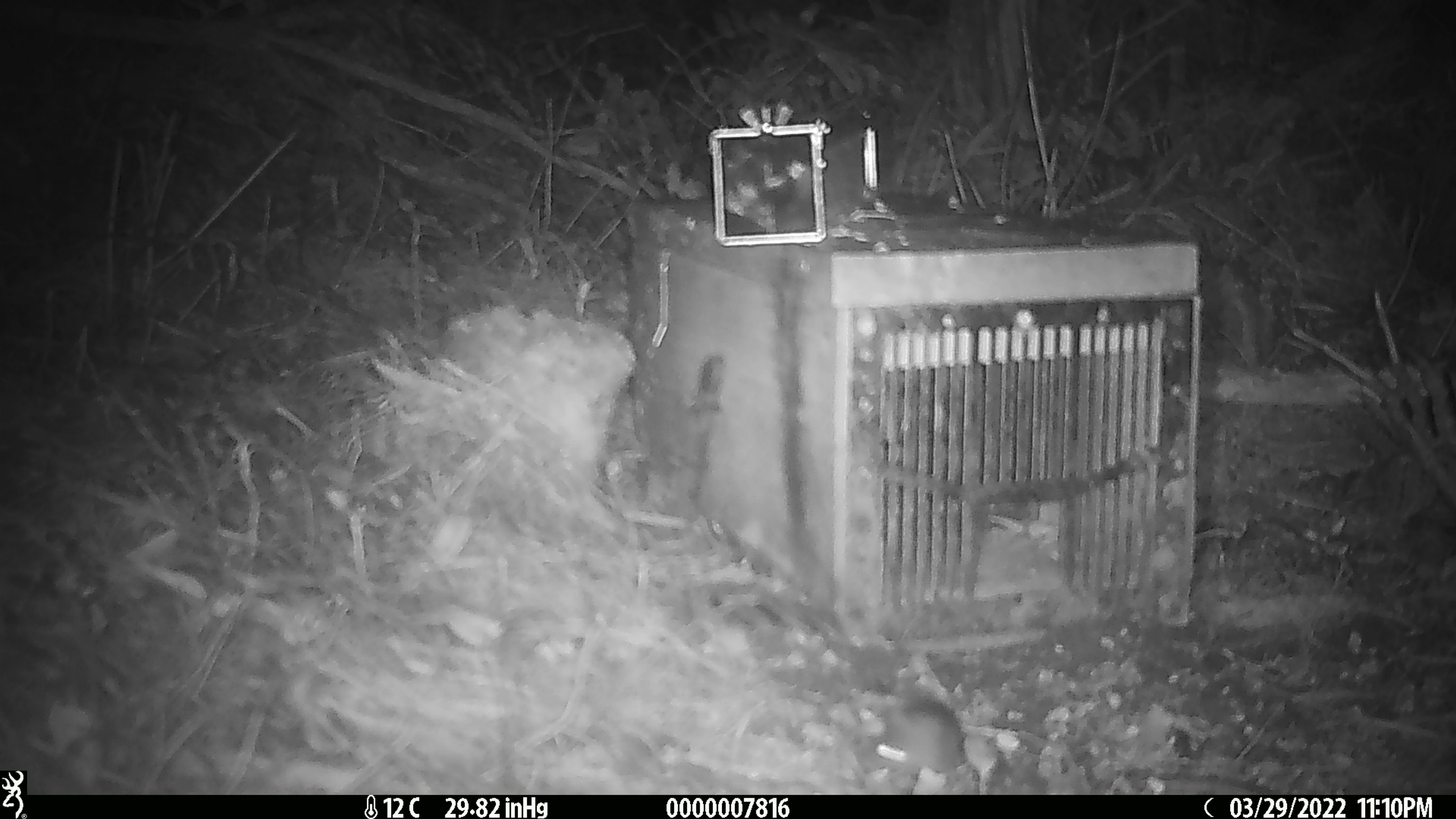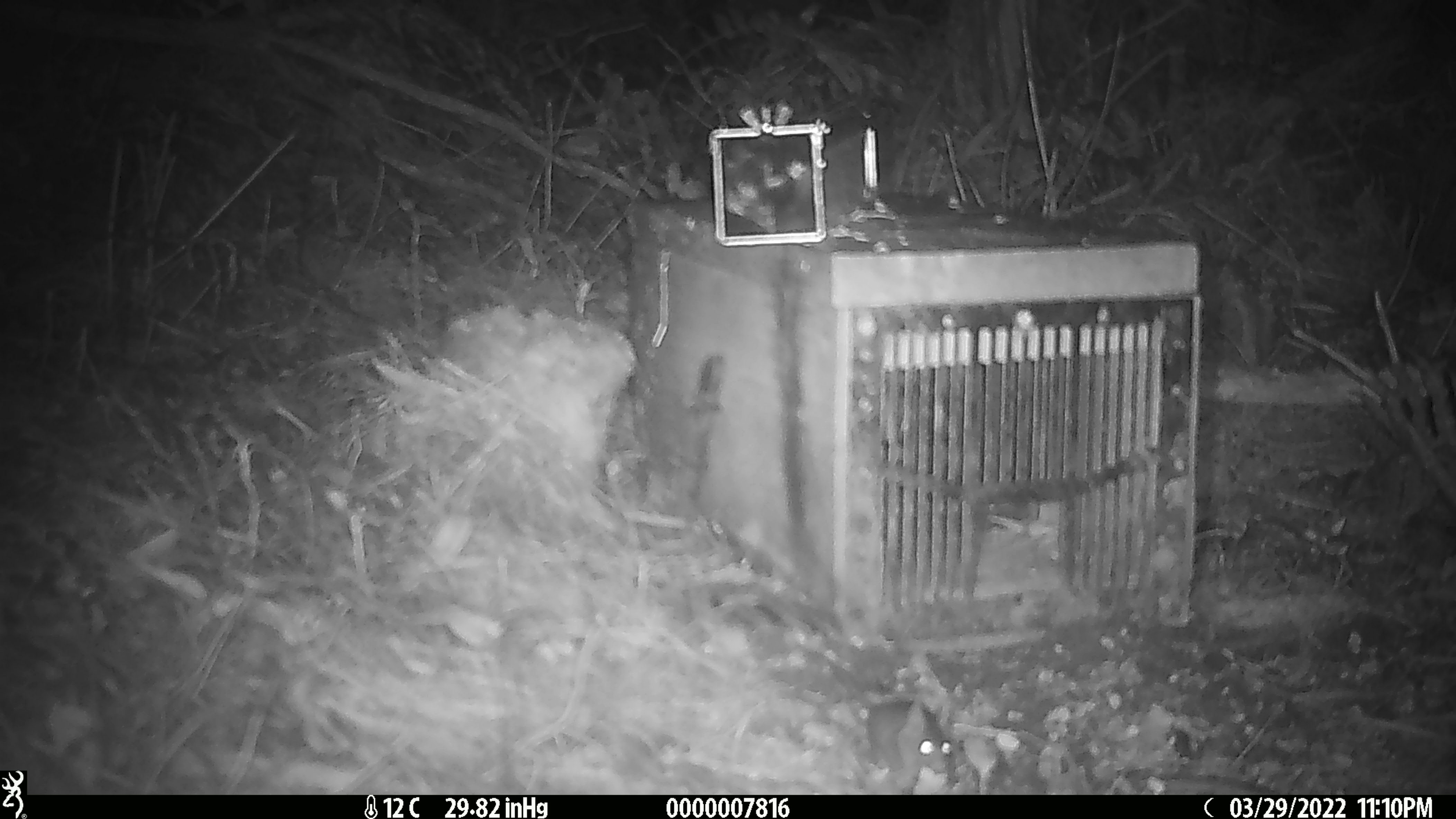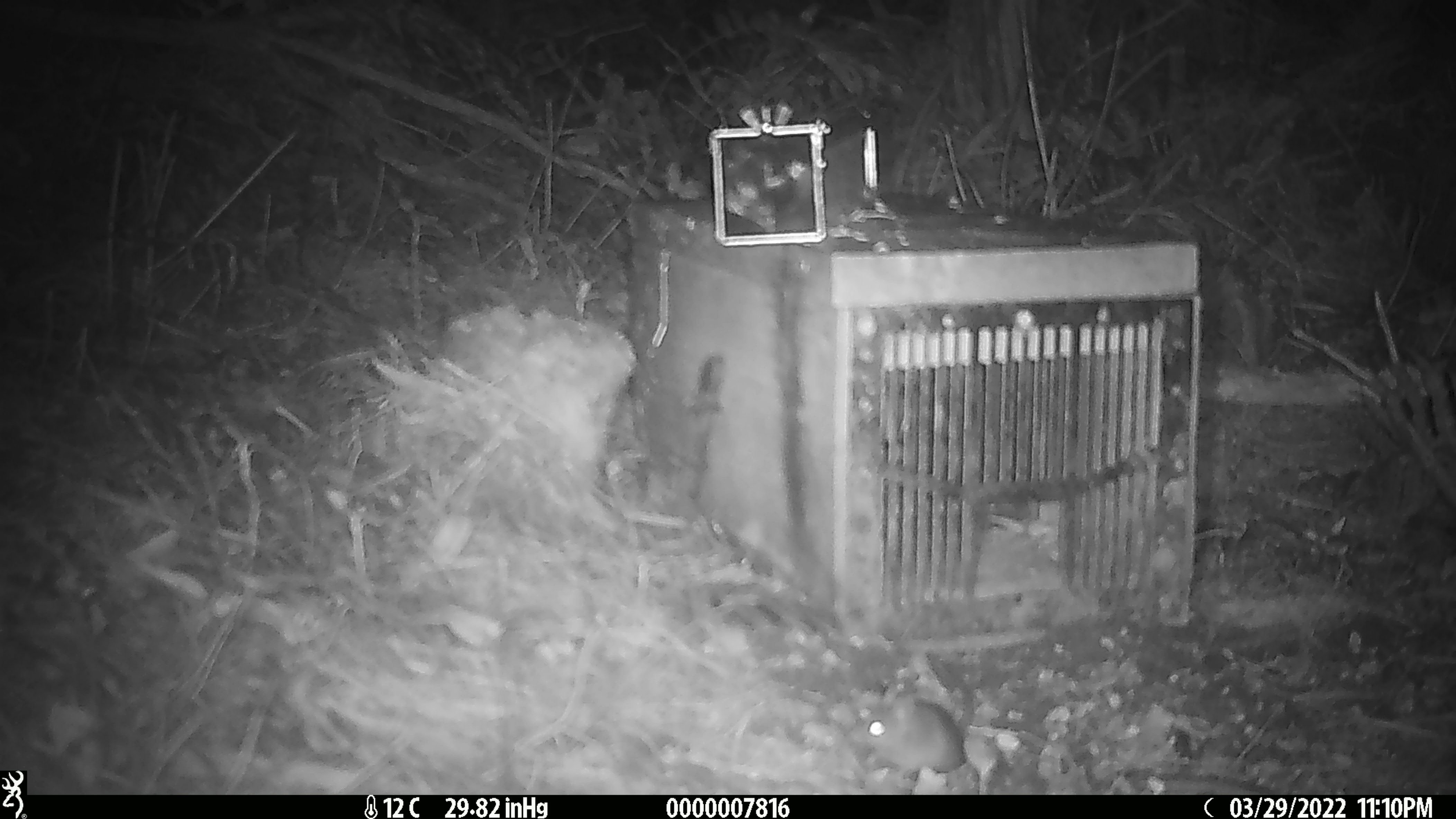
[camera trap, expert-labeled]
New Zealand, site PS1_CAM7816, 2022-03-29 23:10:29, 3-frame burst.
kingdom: Animalia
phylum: Chordata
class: Mammalia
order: Rodentia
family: Muridae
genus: Mus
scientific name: Mus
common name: mouse